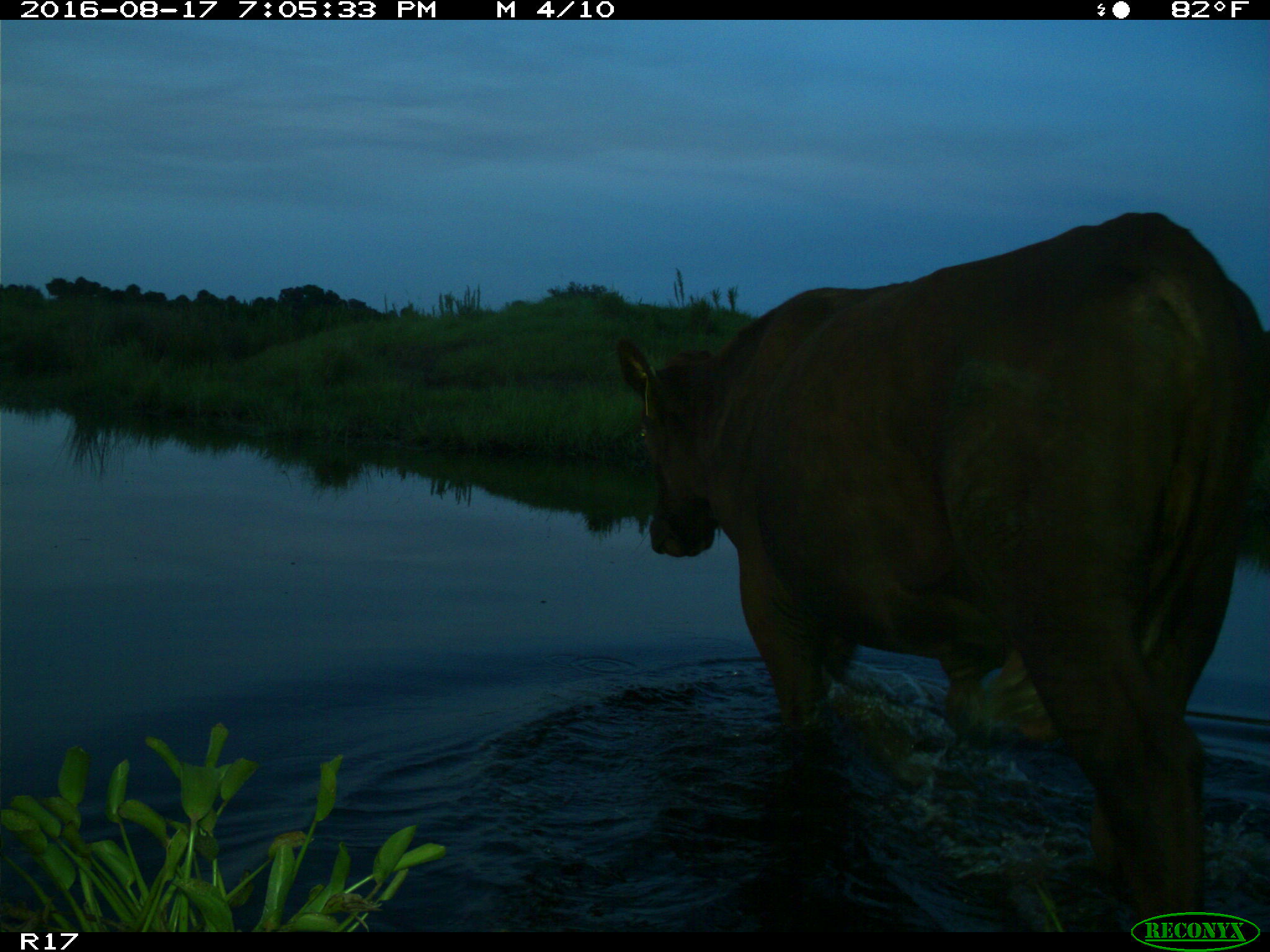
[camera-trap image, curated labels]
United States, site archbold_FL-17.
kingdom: Animalia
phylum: Chordata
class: Mammalia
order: Artiodactyla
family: Bovidae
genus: Bos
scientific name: Bos taurus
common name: domestic cow